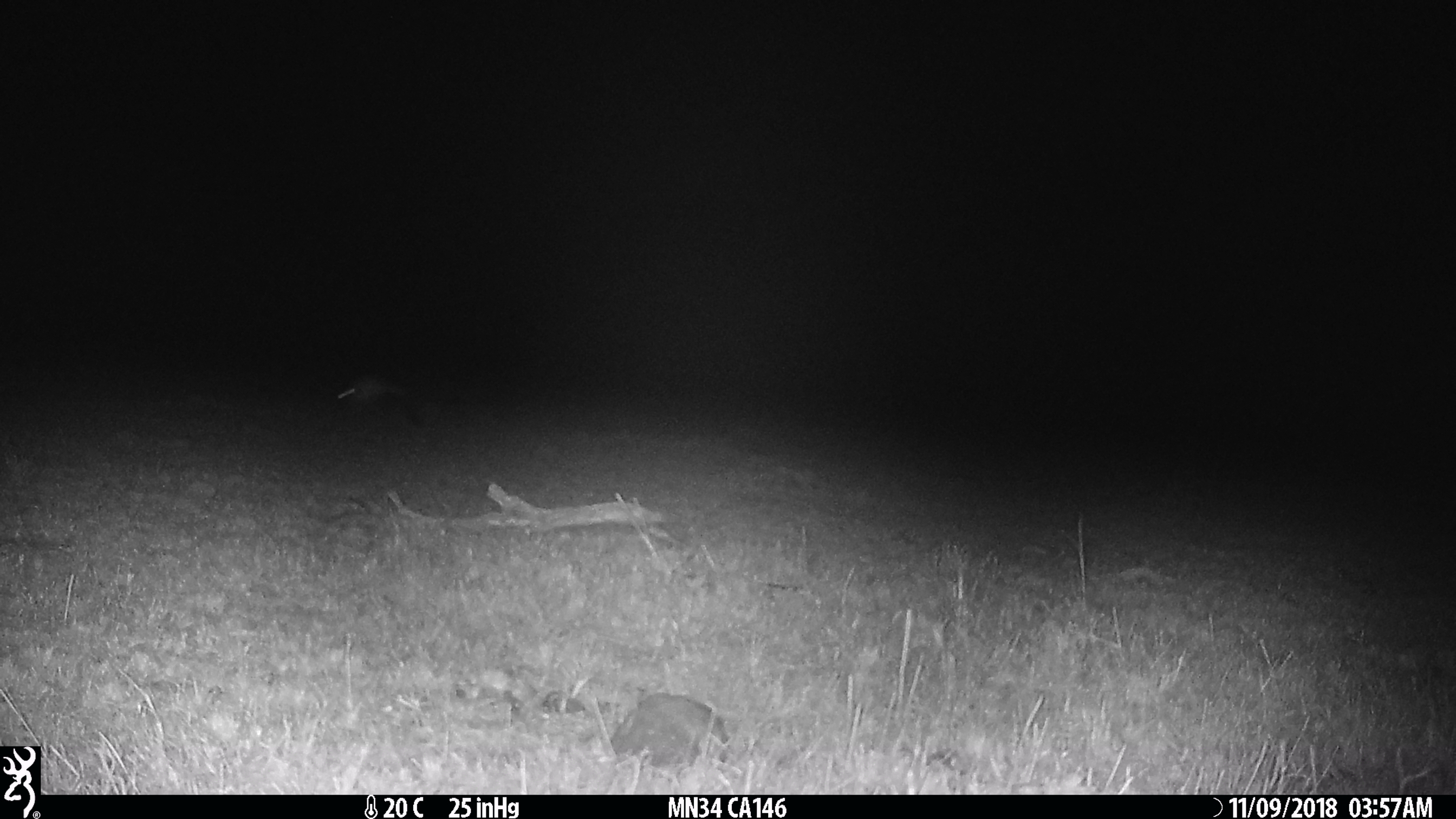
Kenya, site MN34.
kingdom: Animalia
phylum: Chordata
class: Mammalia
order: Rodentia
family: Pedetidae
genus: Pedetes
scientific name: Pedetes capensis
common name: springhare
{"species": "springhare (Pedetes capensis)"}